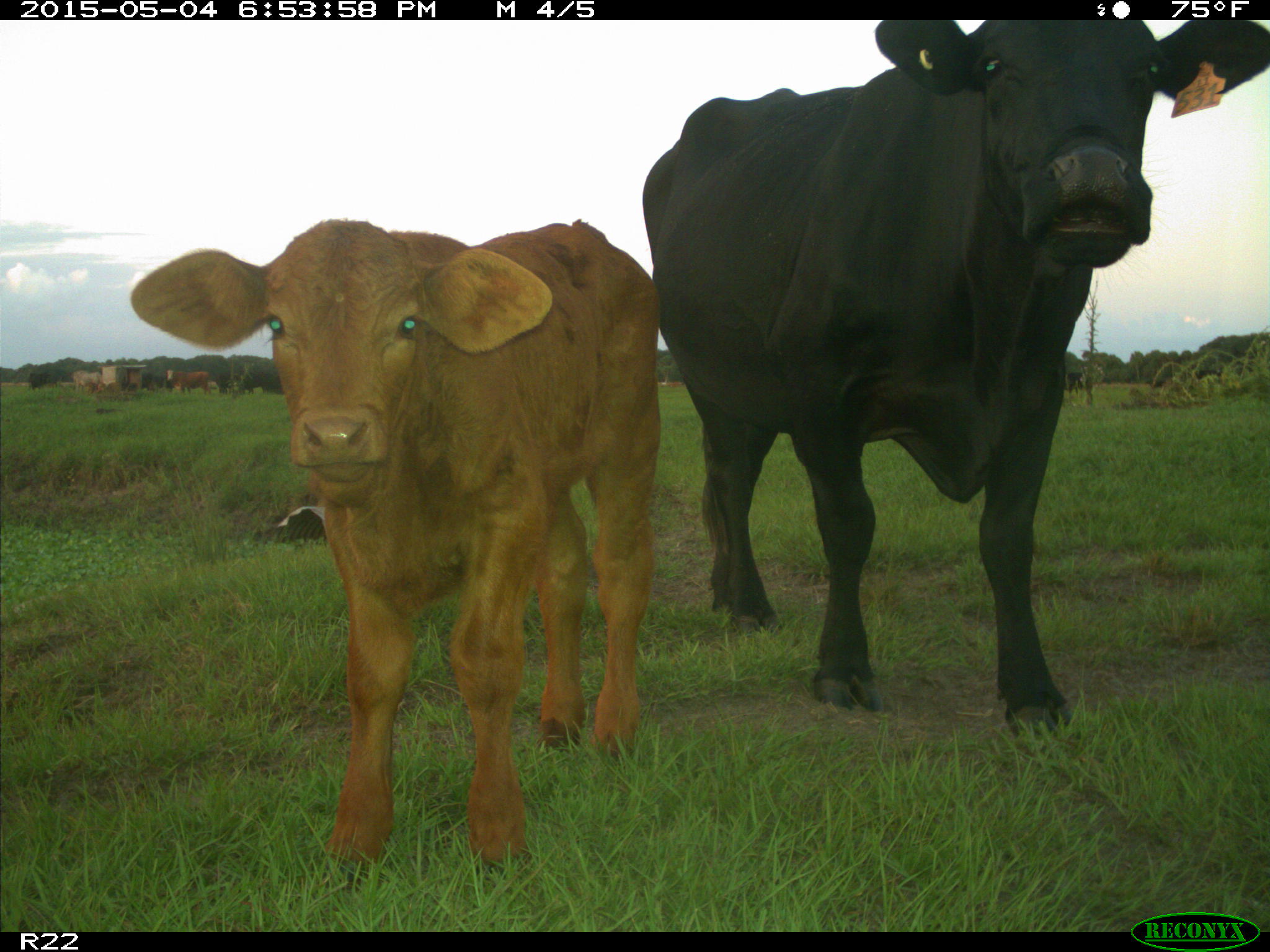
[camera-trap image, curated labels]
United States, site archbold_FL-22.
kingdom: Animalia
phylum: Chordata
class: Mammalia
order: Artiodactyla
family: Bovidae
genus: Bos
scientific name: Bos taurus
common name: domestic cow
Bos taurus (domestic cow).